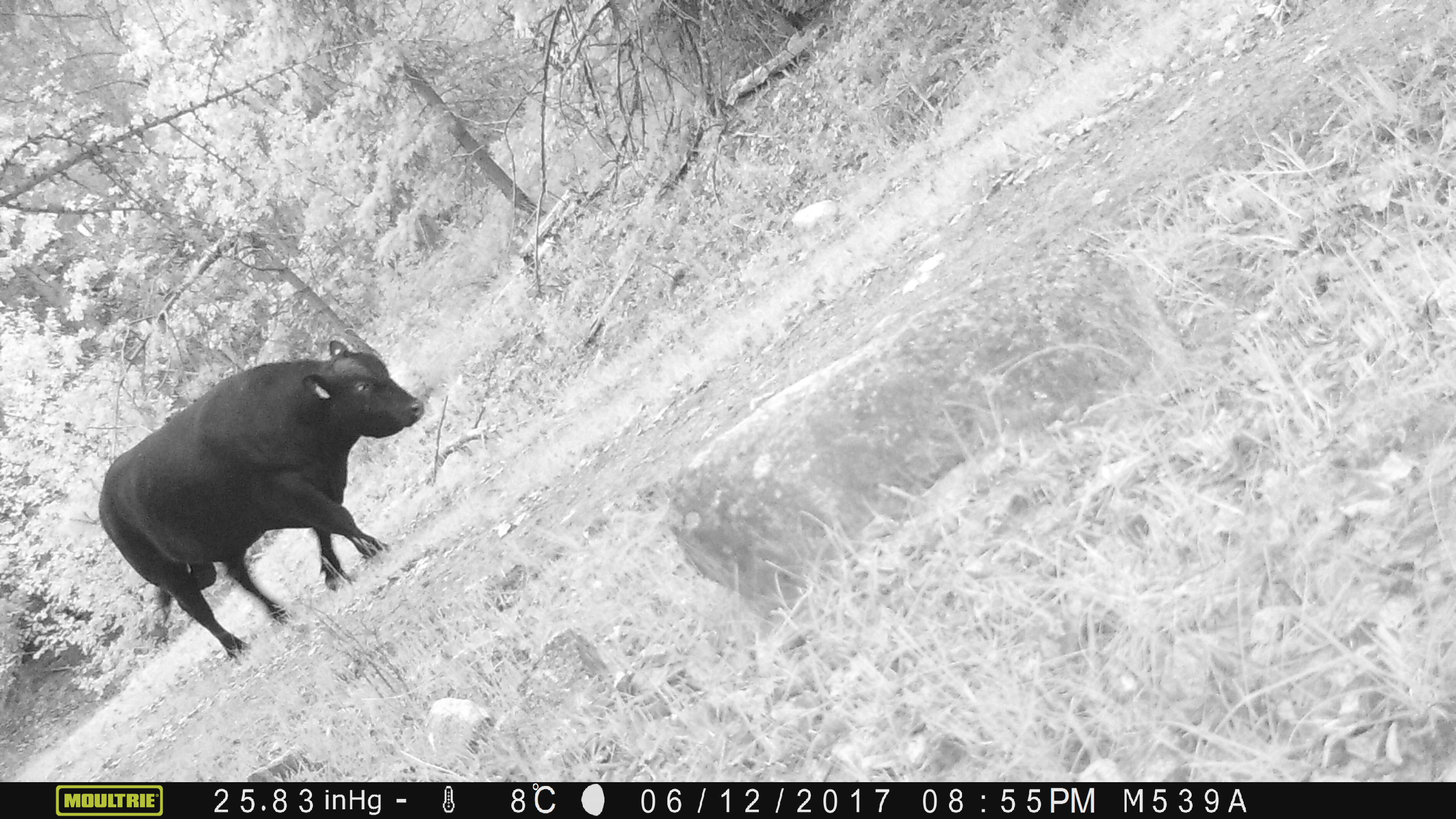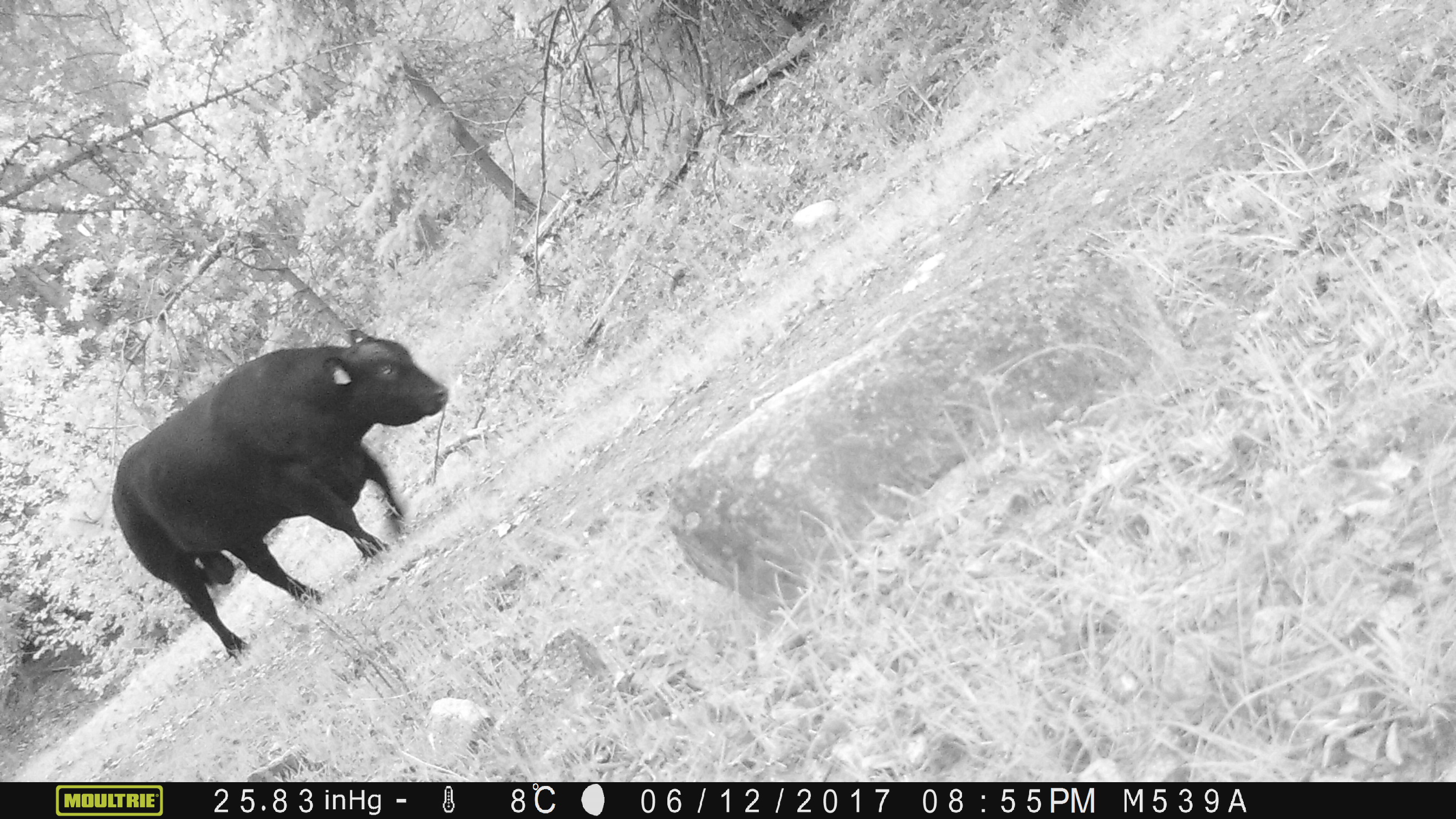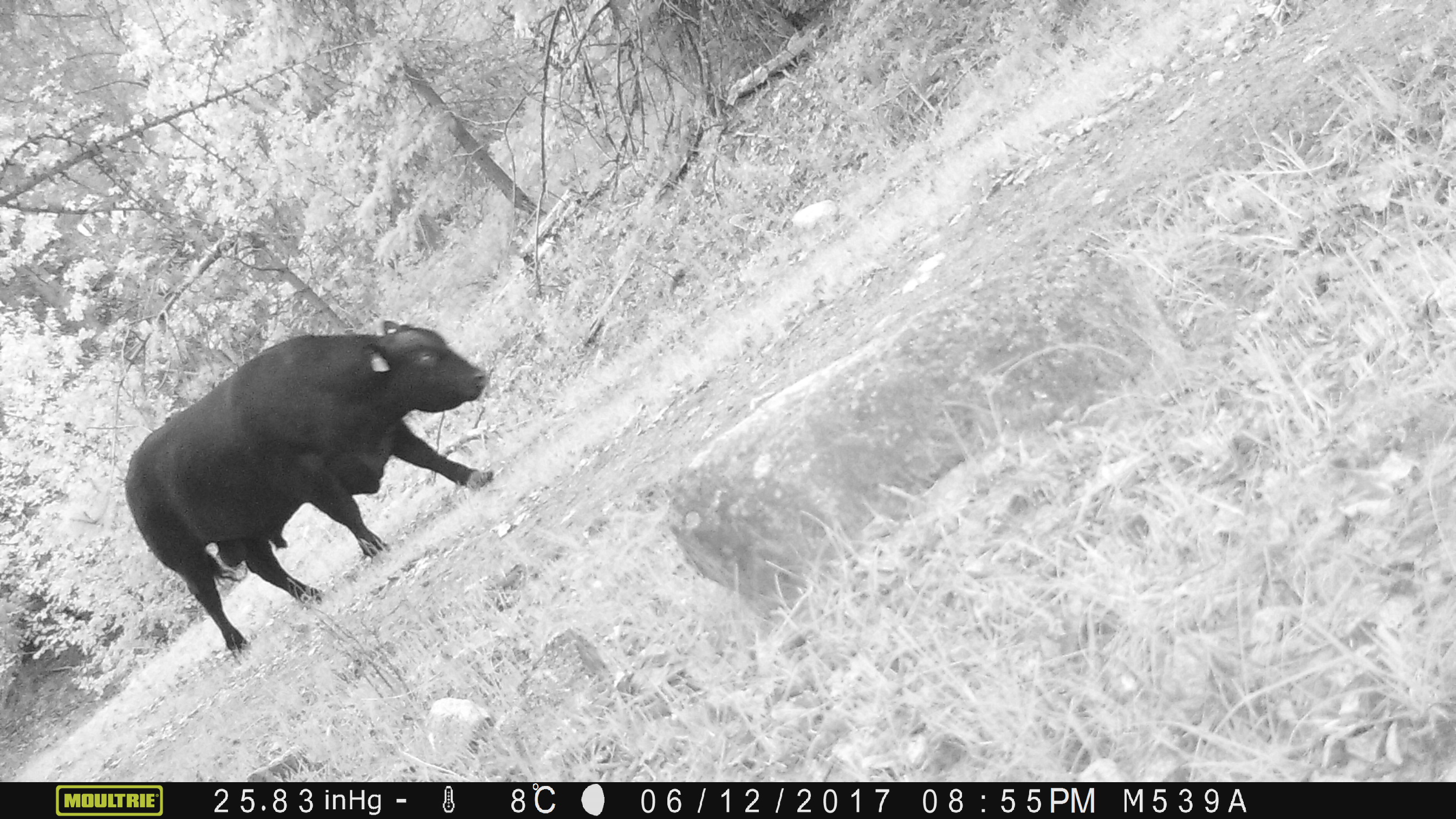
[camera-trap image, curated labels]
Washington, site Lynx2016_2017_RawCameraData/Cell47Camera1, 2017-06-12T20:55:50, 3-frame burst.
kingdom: Animalia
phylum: Chordata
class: Mammalia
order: Artiodactyla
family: Bovidae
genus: Bos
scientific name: Bos taurus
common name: domestic cattle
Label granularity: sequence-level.